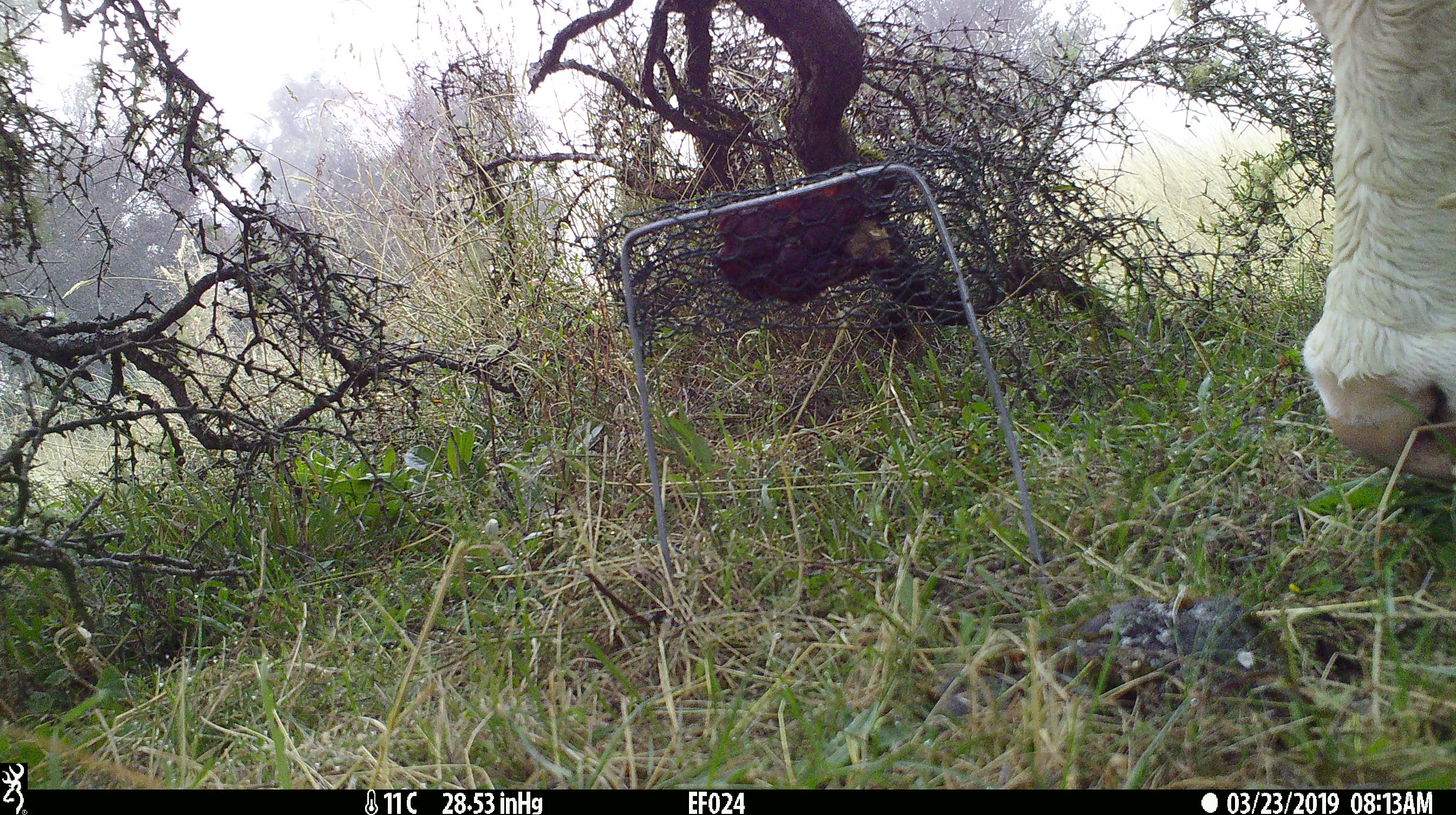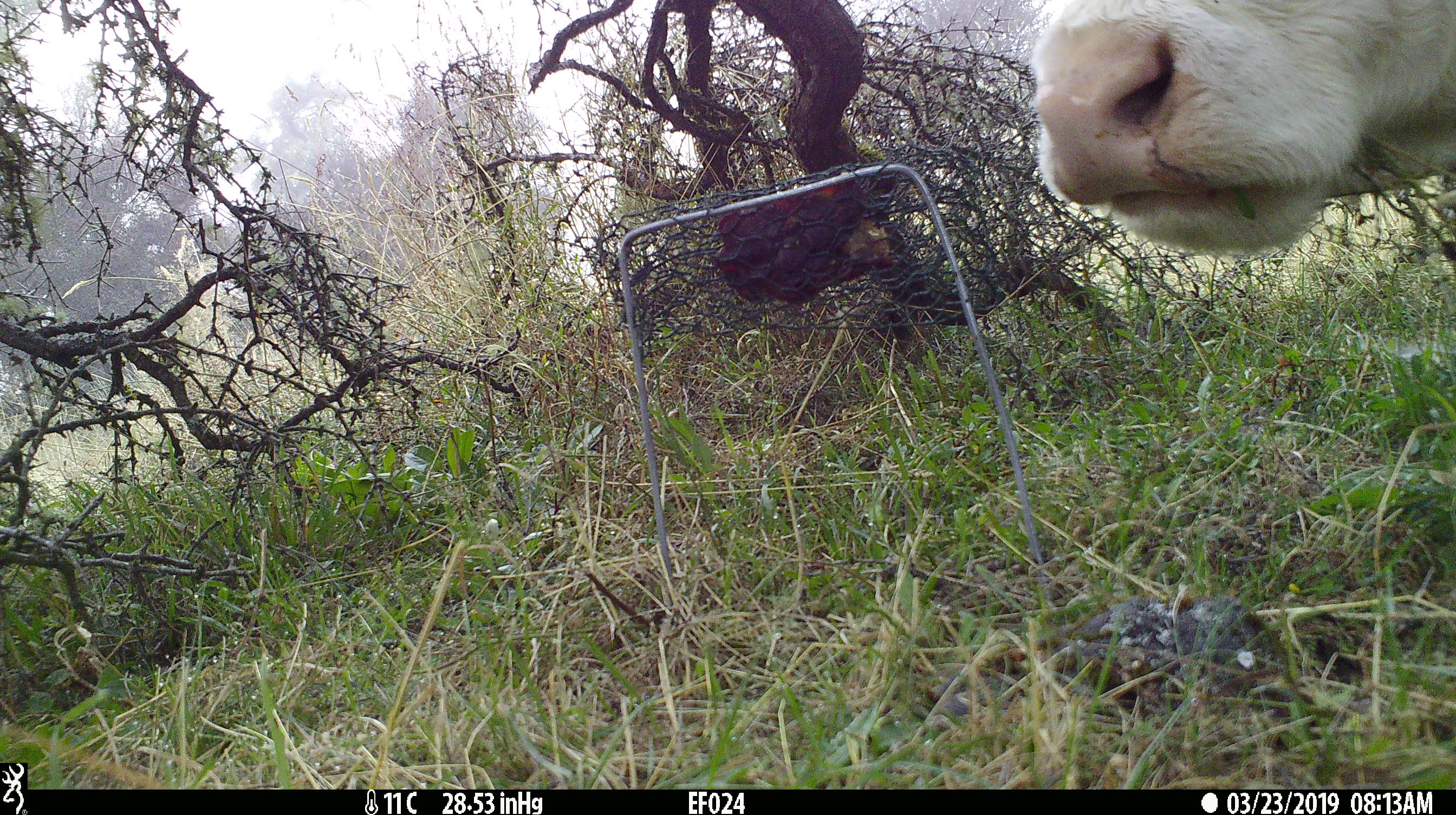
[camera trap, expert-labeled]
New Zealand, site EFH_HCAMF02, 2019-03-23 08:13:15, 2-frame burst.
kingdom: Animalia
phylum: Chordata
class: Mammalia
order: Artiodactyla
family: Bovidae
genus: Bos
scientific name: Bos taurus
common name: domestic cow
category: cow